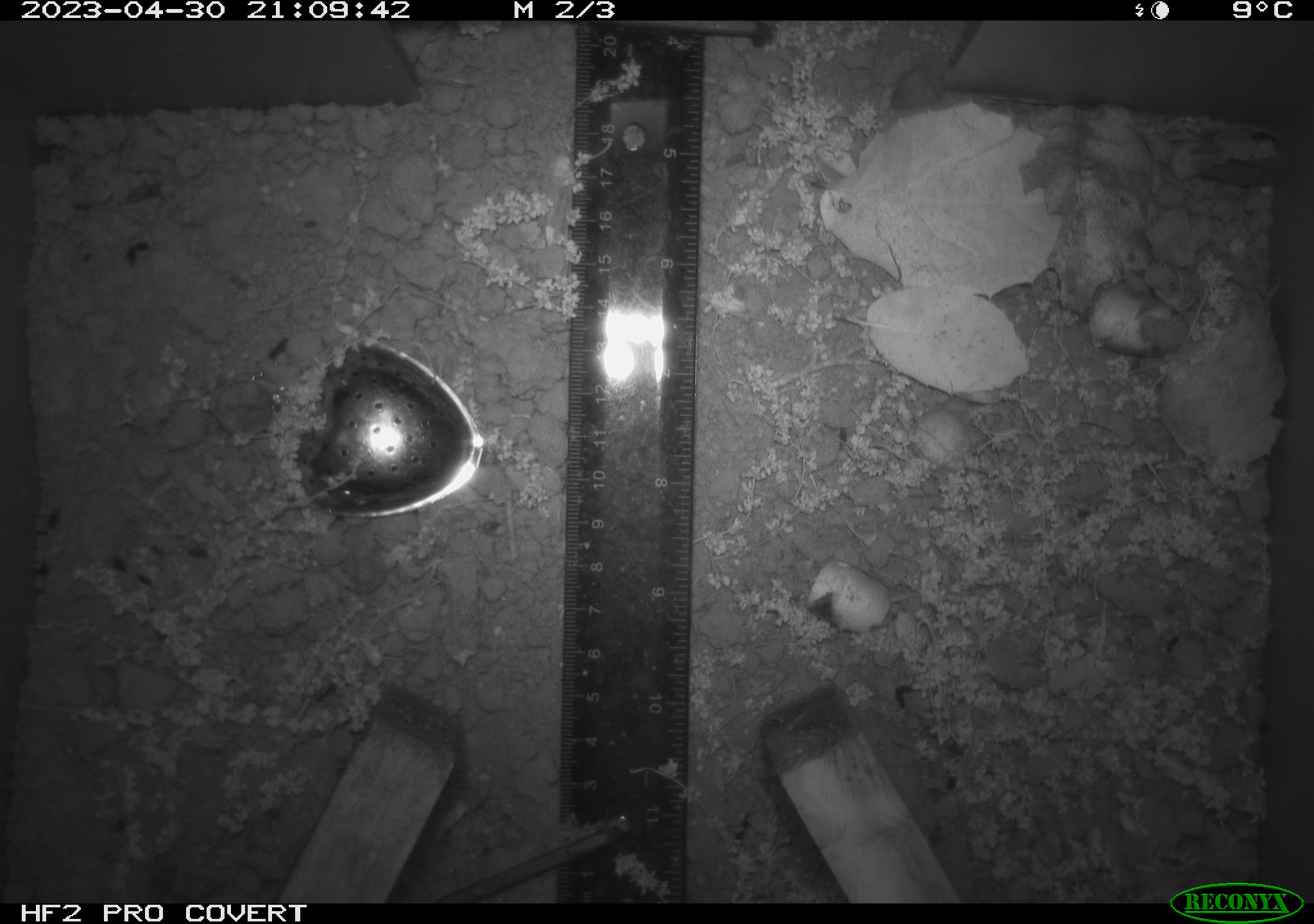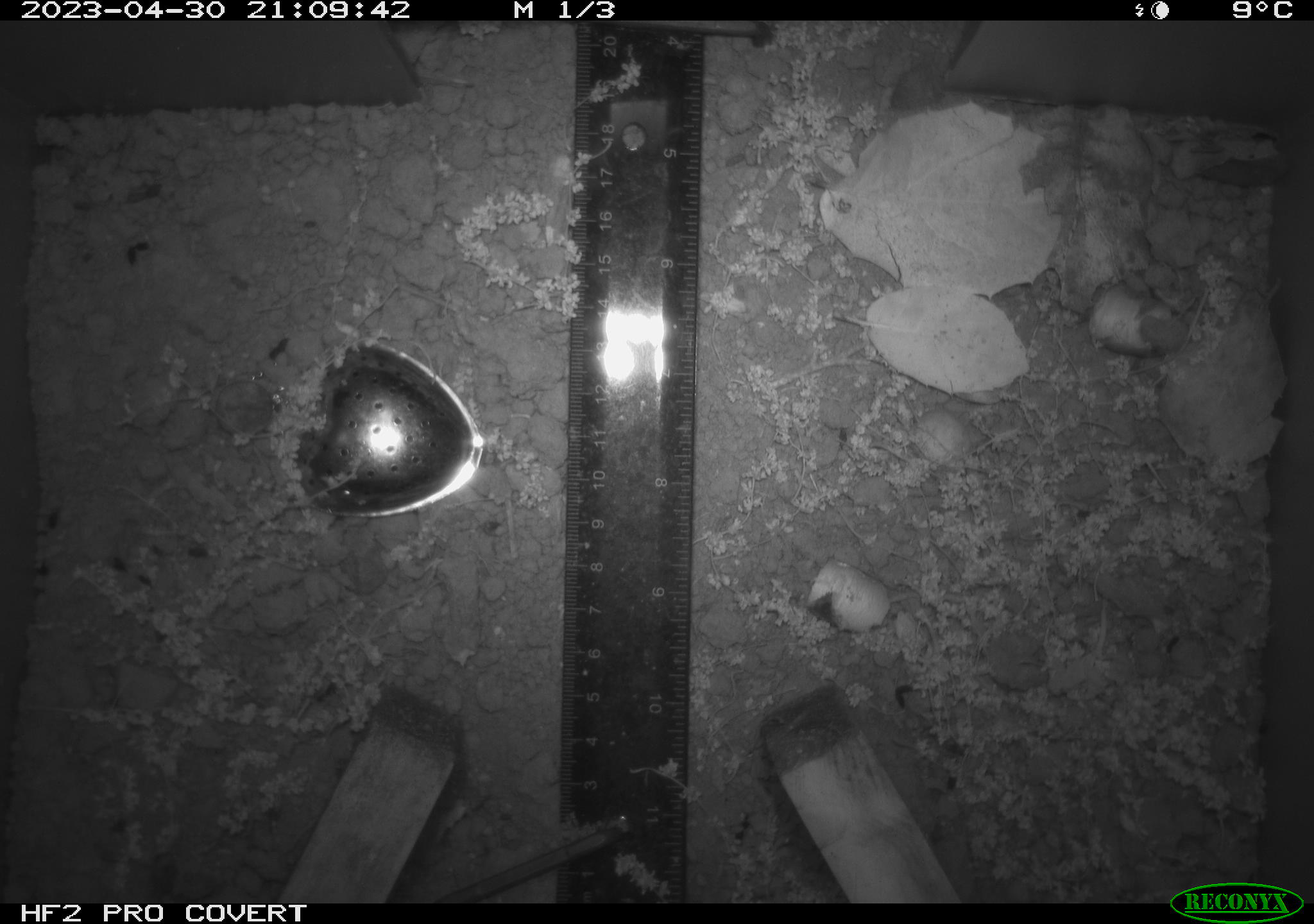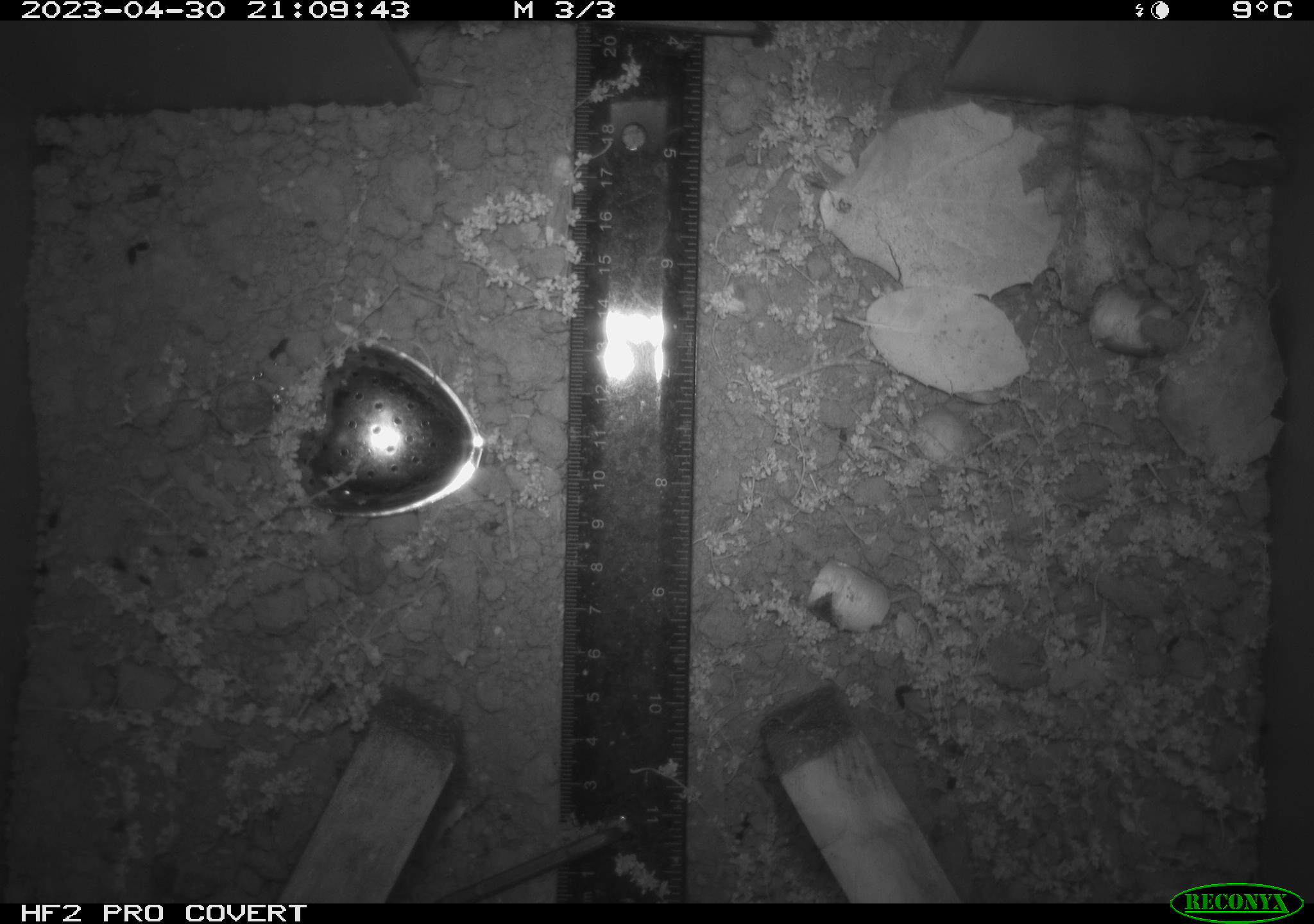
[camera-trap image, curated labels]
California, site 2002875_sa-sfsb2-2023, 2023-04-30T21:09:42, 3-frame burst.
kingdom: Animalia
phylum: Chordata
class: Mammalia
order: Rodentia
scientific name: Rodentia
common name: mouse species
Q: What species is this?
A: Mouse species (Rodentia).